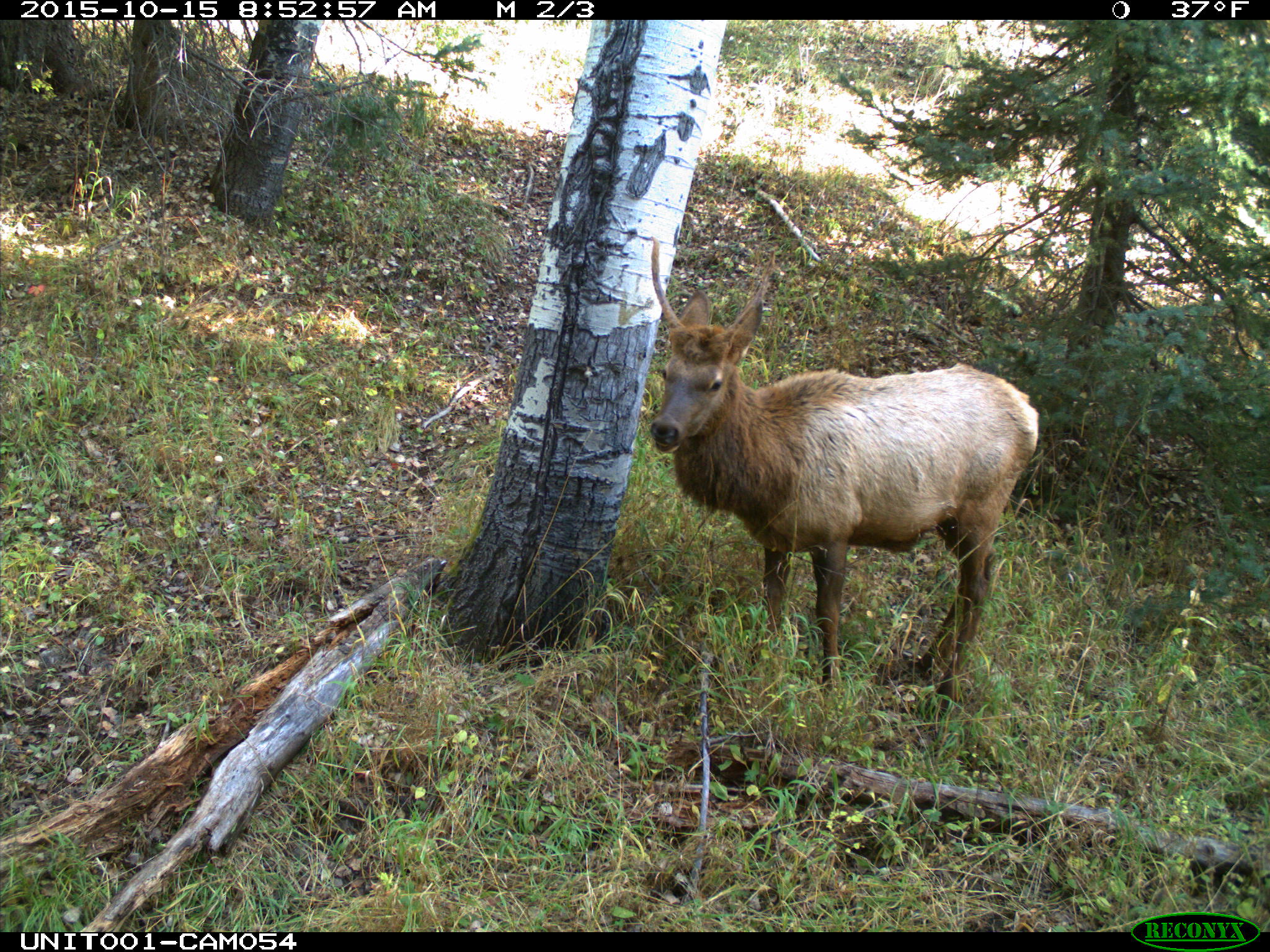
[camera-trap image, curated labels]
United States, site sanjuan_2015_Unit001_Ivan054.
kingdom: Animalia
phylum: Chordata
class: Mammalia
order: Artiodactyla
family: Cervidae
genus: Cervus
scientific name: Cervus elaphus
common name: red deer